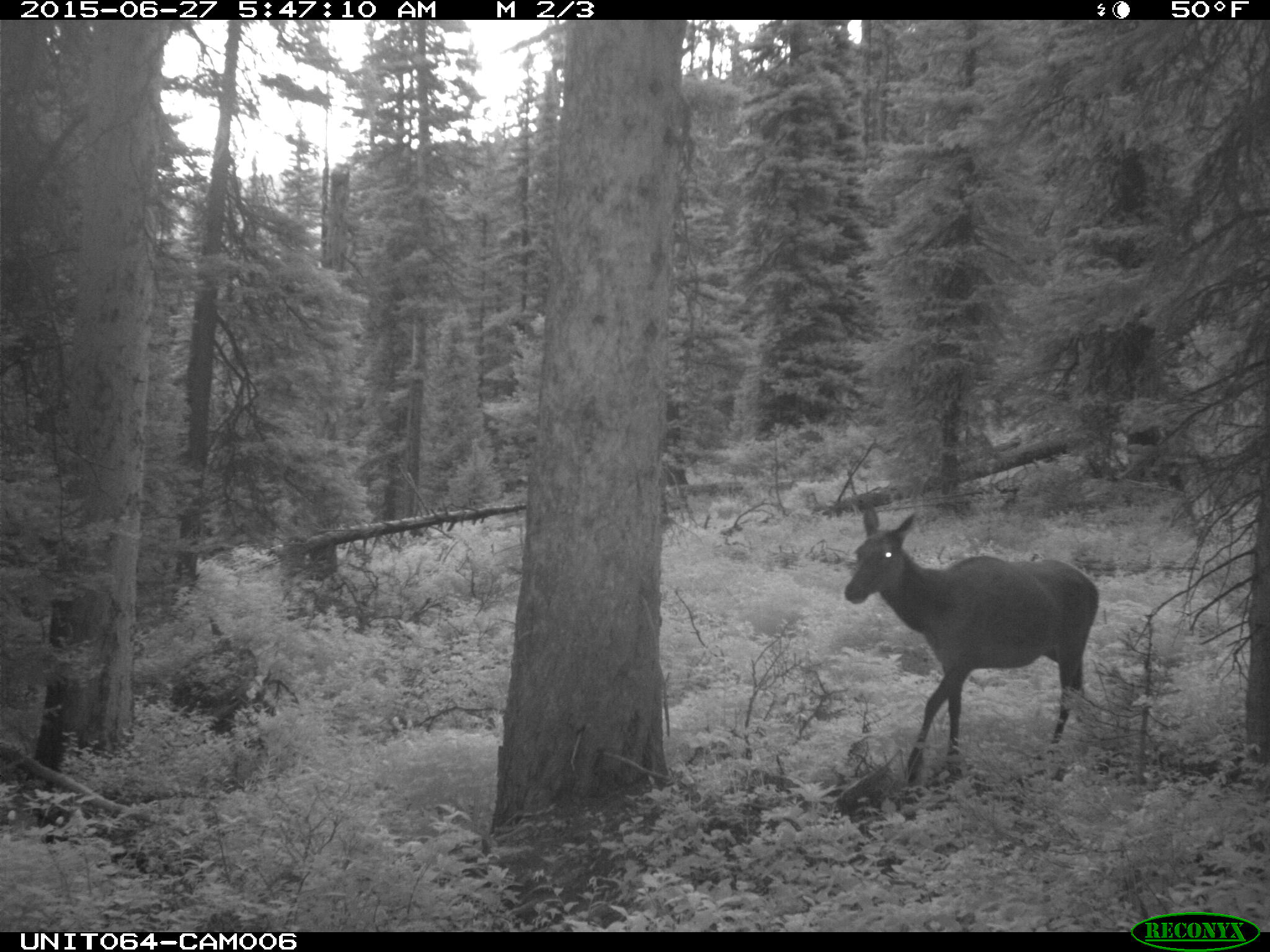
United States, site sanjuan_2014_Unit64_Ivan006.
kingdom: Animalia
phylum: Chordata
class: Mammalia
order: Artiodactyla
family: Cervidae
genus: Cervus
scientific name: Cervus elaphus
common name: red deer